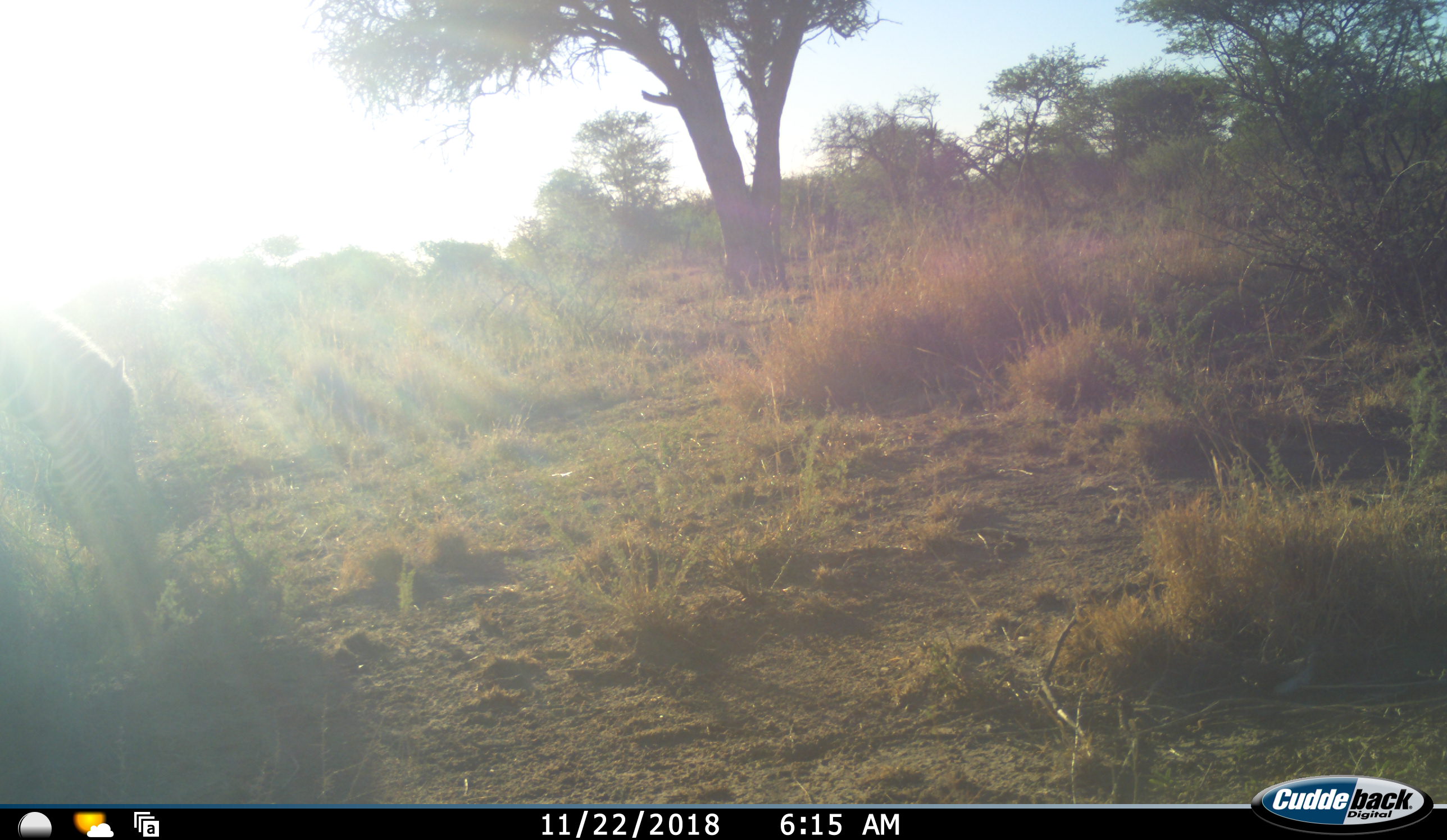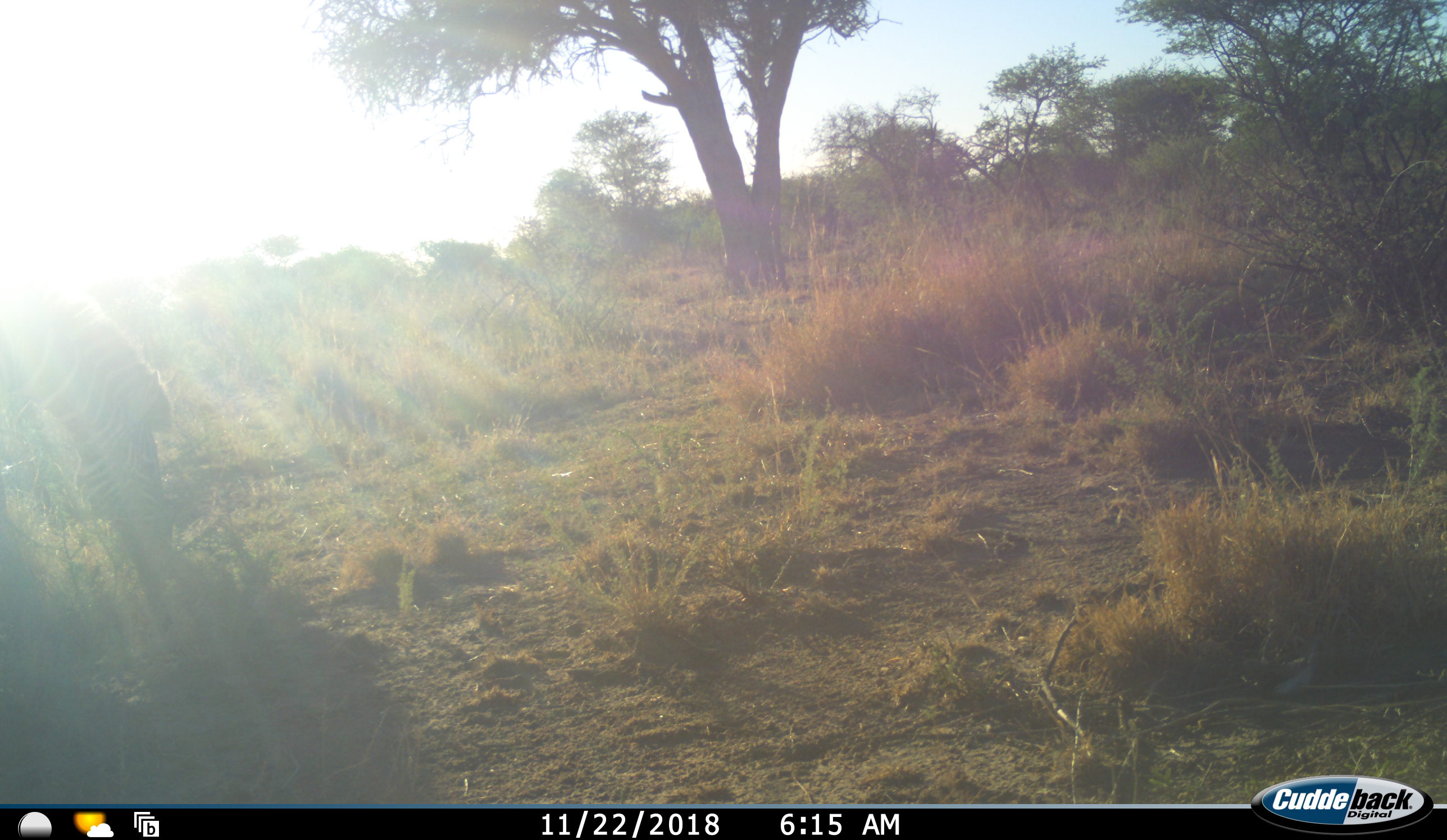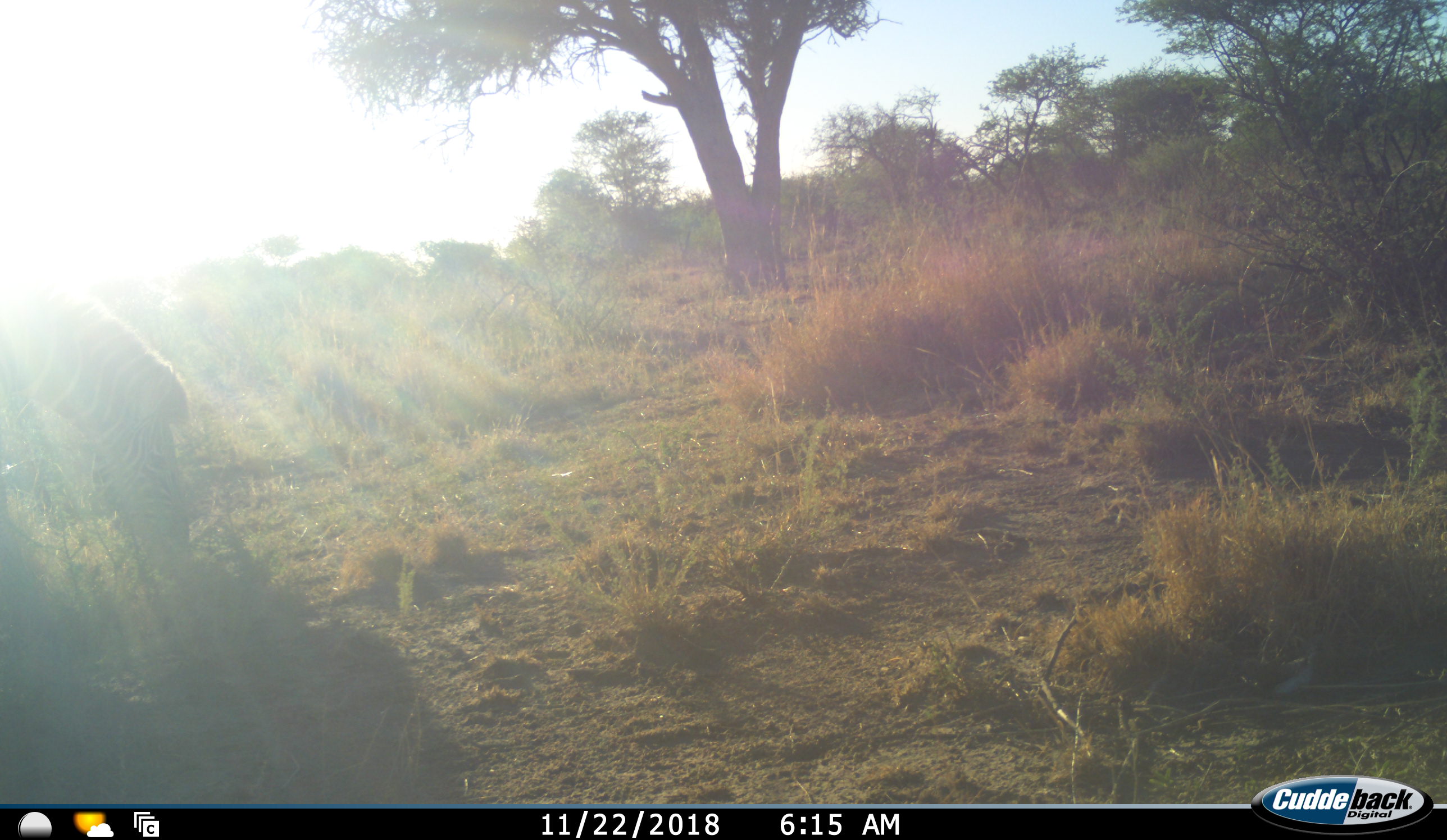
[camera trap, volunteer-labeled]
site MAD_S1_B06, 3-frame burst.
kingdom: Animalia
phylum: Chordata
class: Mammalia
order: Perissodactyla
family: Equidae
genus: Equus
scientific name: Equus quagga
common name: plains zebra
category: zebraplains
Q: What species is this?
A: Zebraplains (plains zebra) (Equus quagga).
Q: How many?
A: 1.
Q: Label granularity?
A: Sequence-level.